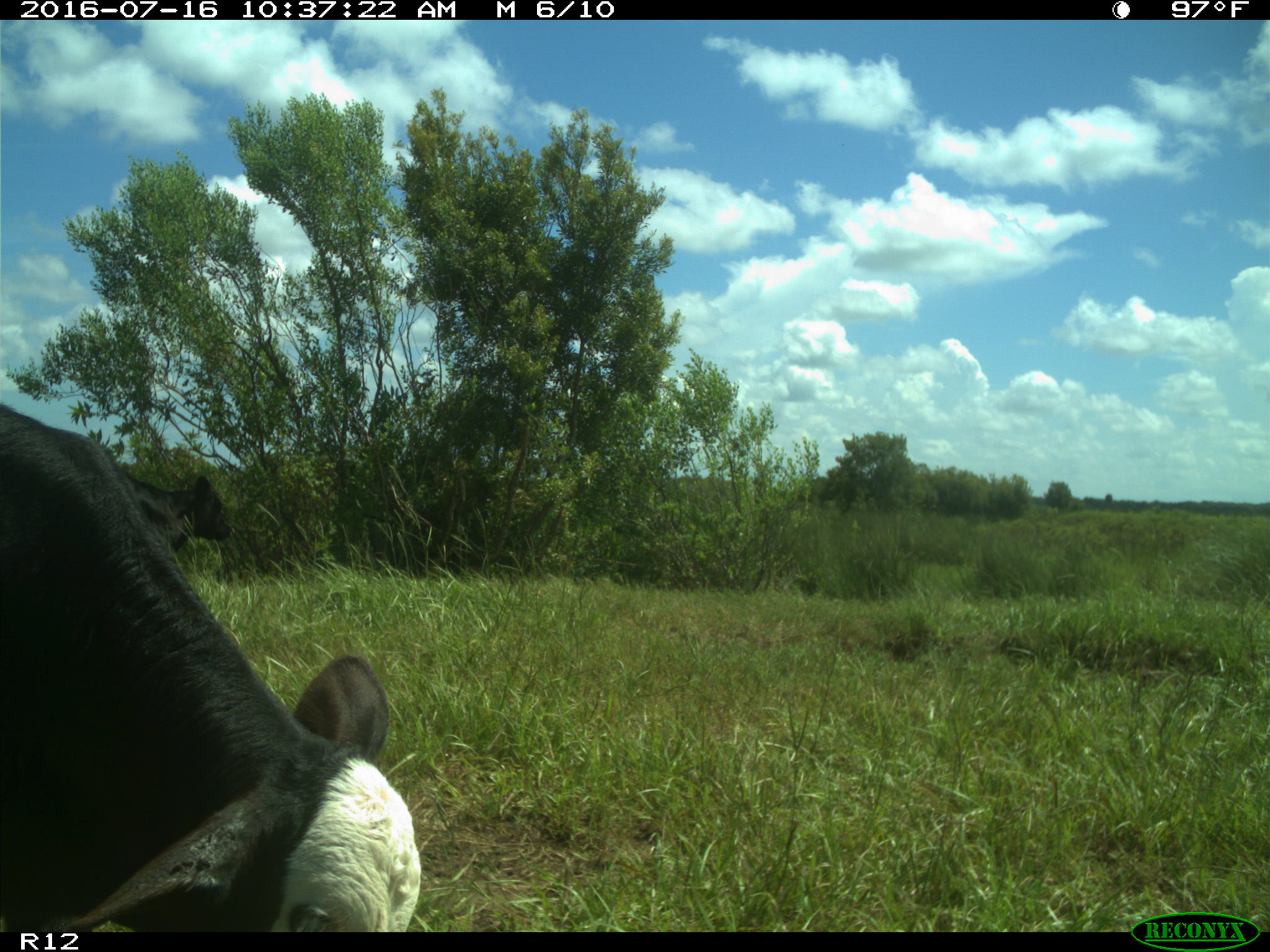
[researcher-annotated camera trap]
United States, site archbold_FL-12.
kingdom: Animalia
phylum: Chordata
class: Mammalia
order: Artiodactyla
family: Bovidae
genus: Bos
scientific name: Bos taurus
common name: domestic cow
Bos taurus (domestic cow).